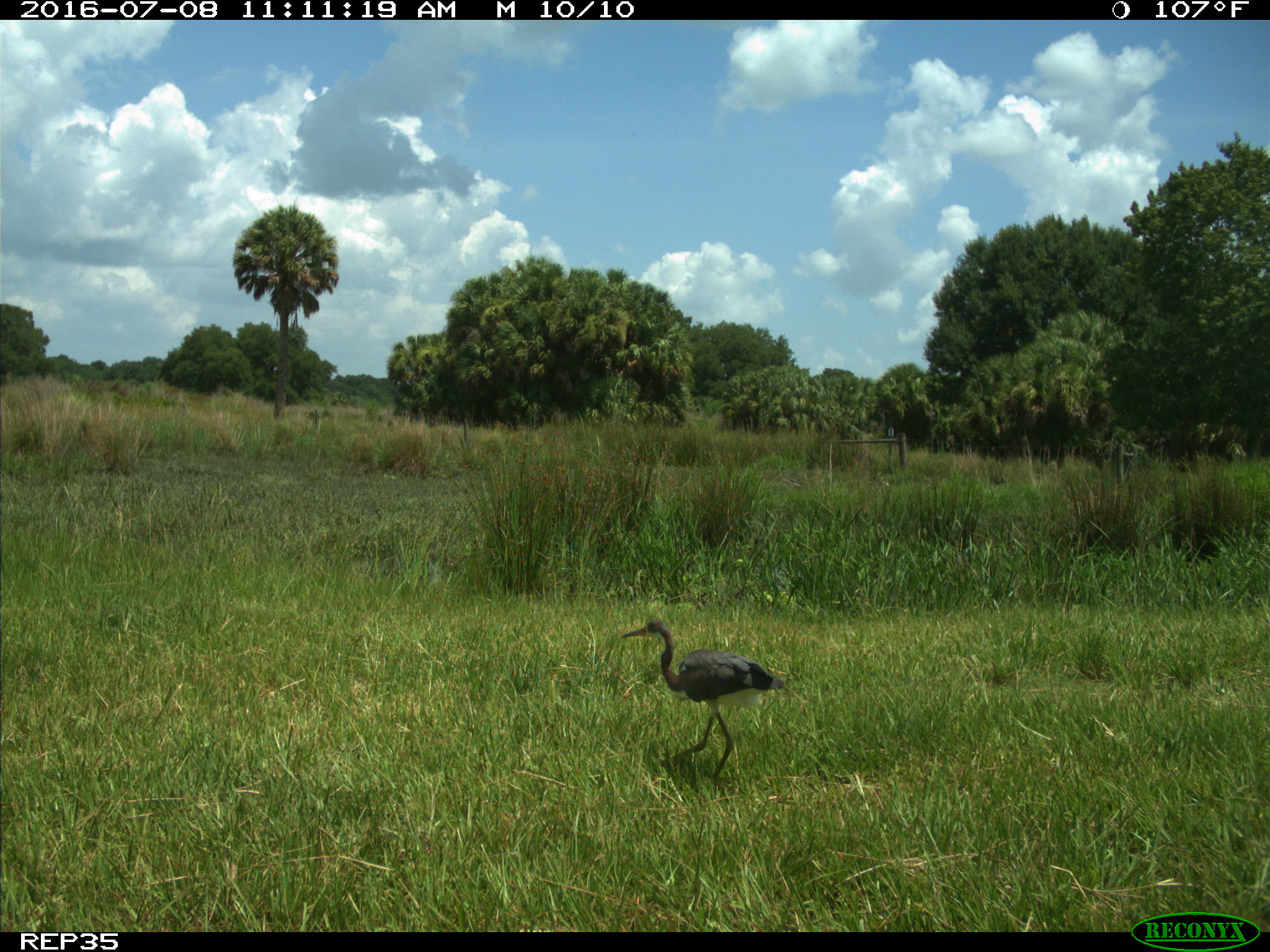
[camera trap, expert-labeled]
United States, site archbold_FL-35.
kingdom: Animalia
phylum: Chordata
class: Aves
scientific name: Aves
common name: birds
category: unidentified bird